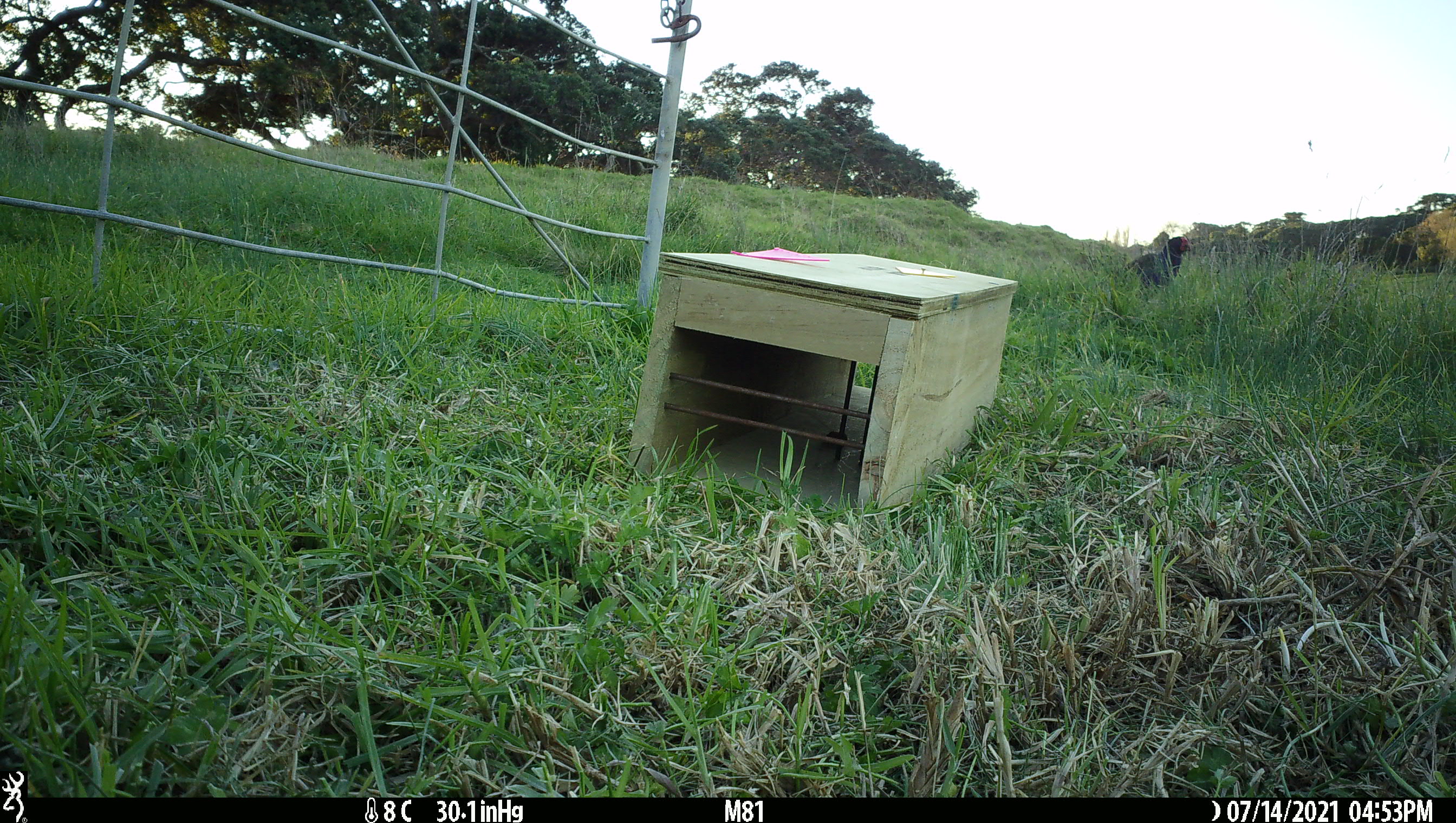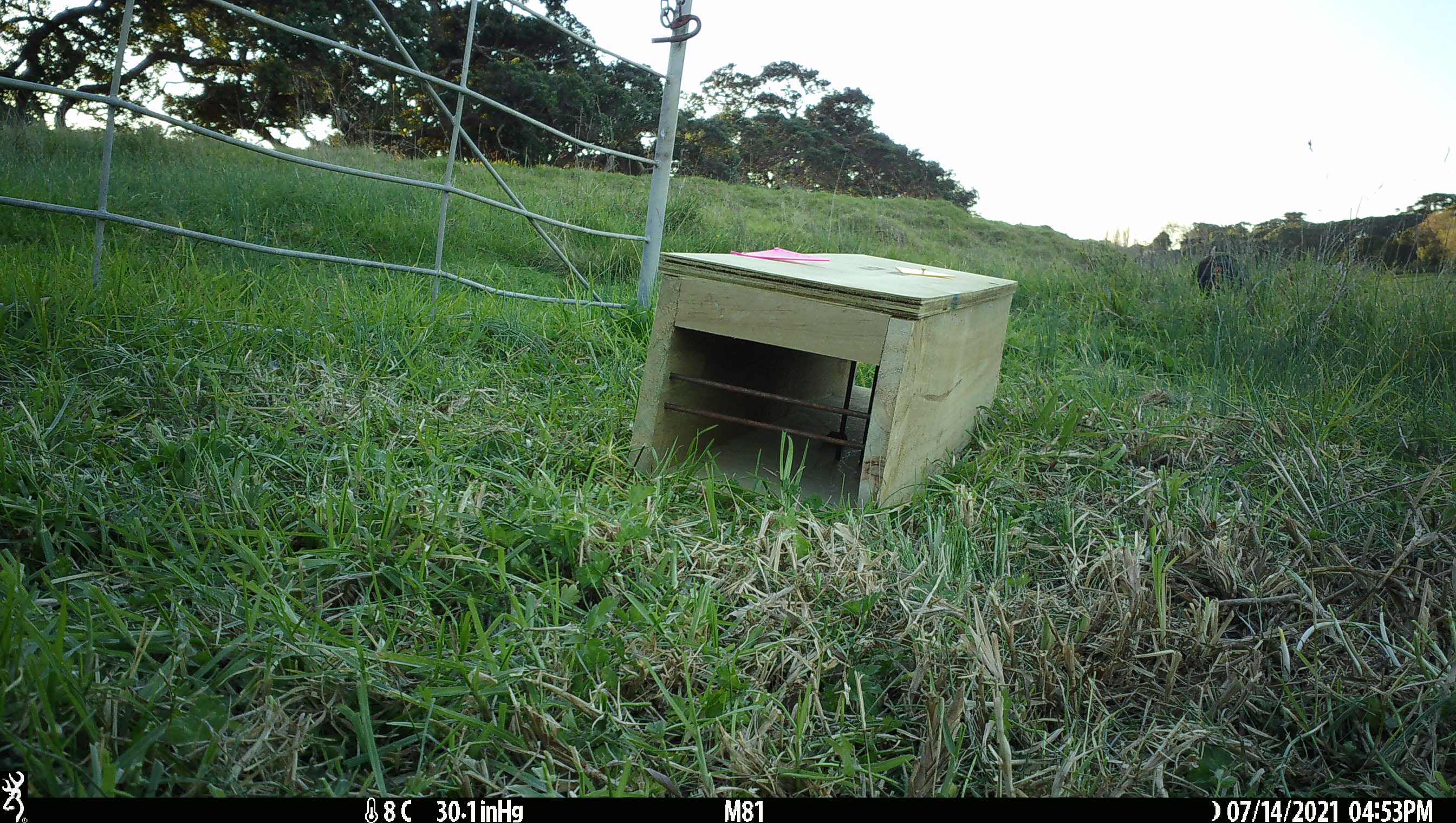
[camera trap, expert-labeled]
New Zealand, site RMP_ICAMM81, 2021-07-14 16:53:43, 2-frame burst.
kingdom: Animalia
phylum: Chordata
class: Aves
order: Gruiformes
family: Rallidae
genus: Porphyrio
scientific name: Porphyrio mantelli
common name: takahe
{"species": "takahe (Porphyrio mantelli)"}